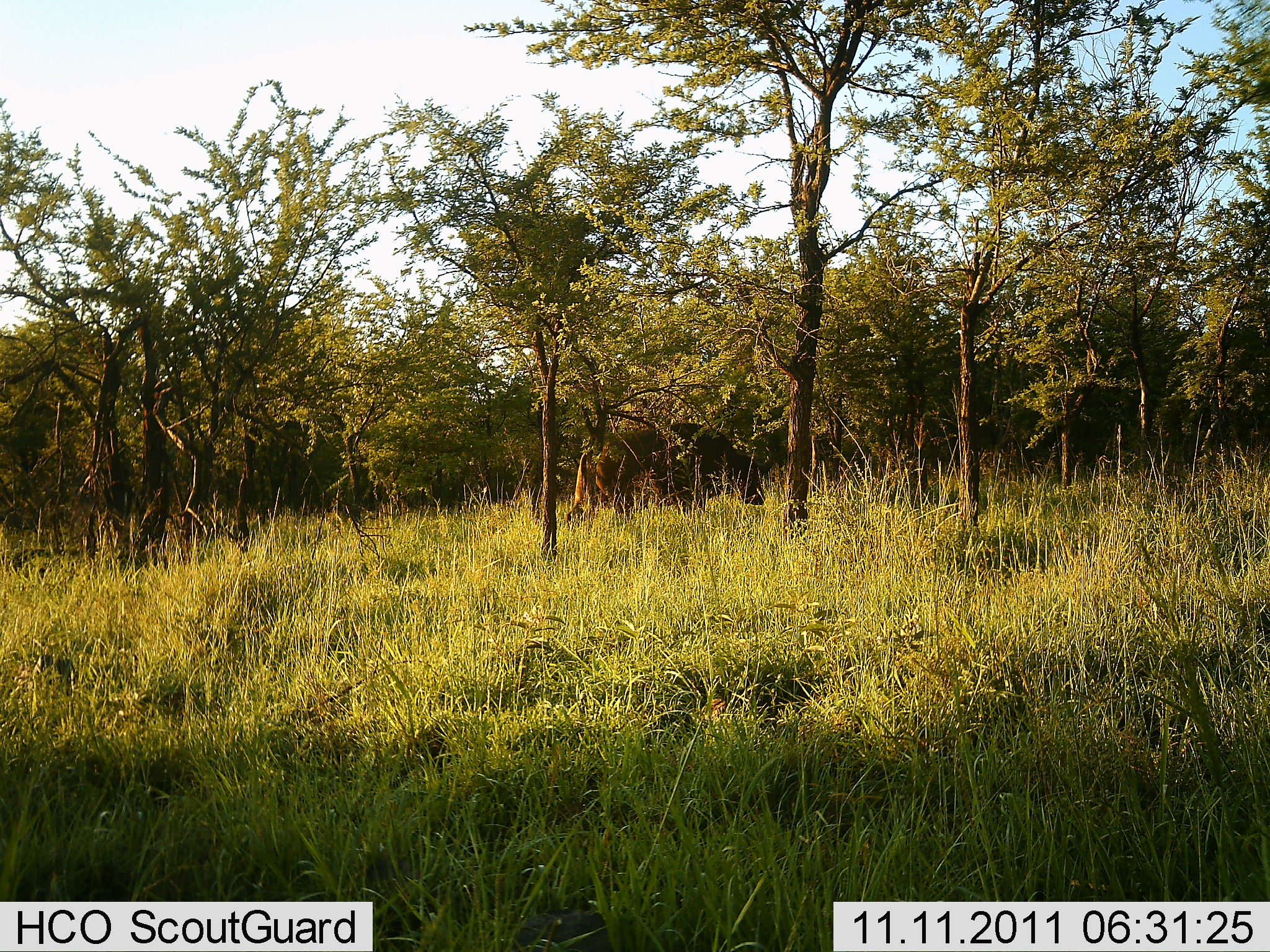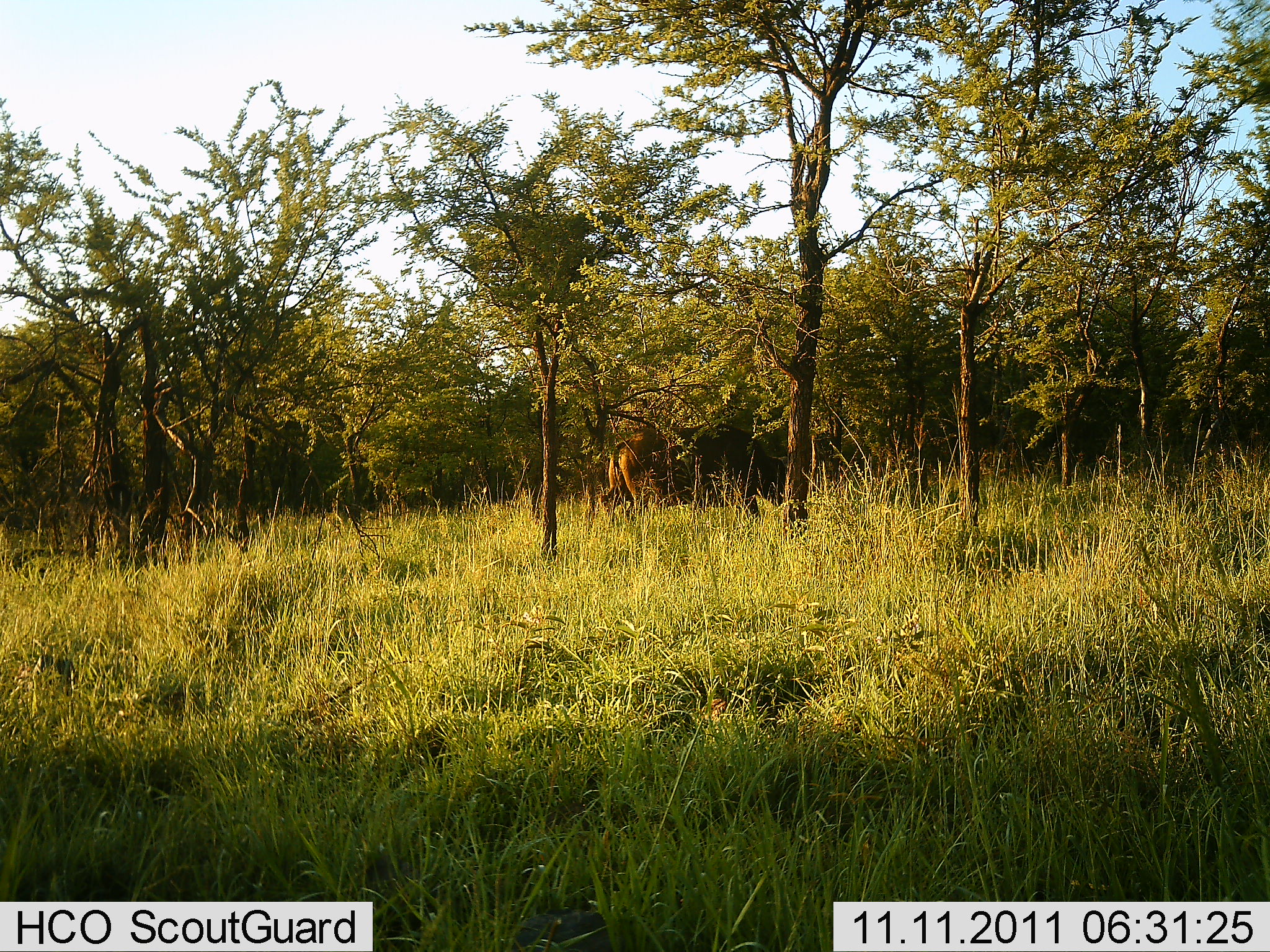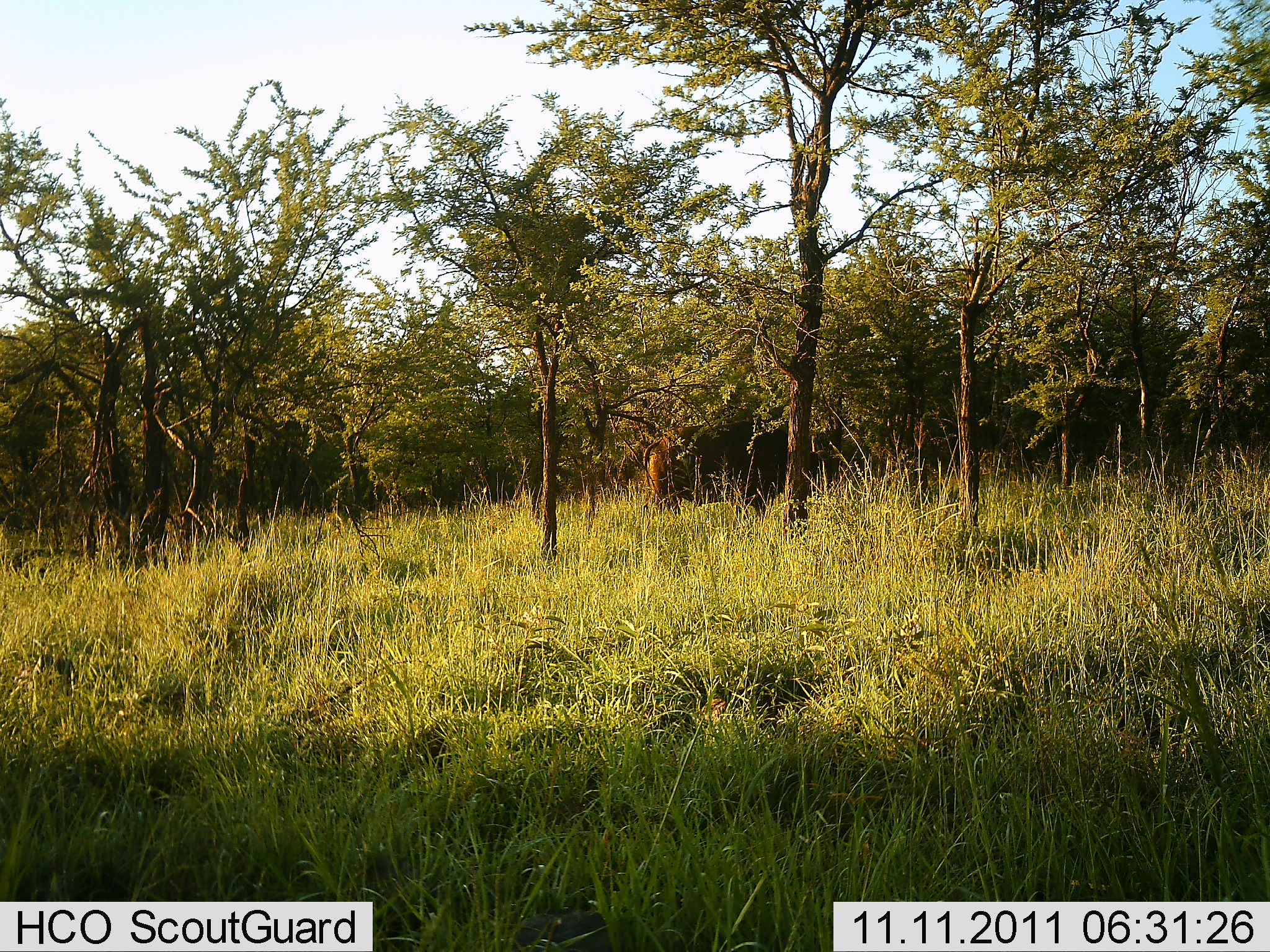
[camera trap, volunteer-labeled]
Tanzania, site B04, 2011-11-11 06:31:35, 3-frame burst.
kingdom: Animalia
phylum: Chordata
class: Mammalia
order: Artiodactyla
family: Bovidae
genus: Syncerus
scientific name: Syncerus caffer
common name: cape buffalo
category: buffalo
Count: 1.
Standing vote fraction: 0%.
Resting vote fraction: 0%.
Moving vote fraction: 100%.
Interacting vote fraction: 0%.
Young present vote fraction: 0%.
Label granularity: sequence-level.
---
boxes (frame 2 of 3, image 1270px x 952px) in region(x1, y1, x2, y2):
animal: region(600, 422, 785, 526)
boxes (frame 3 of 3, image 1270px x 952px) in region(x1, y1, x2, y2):
animal: region(642, 420, 845, 526)